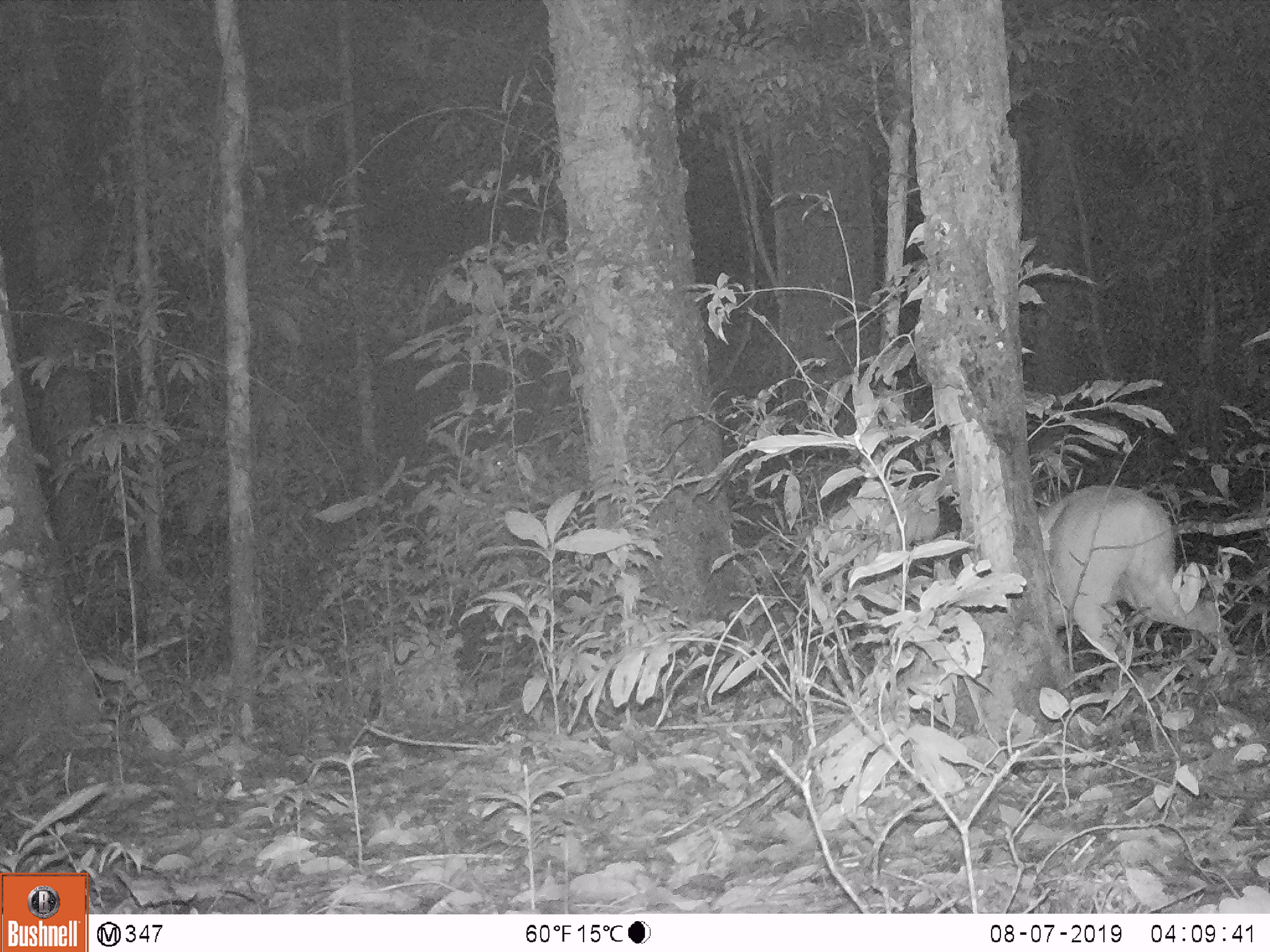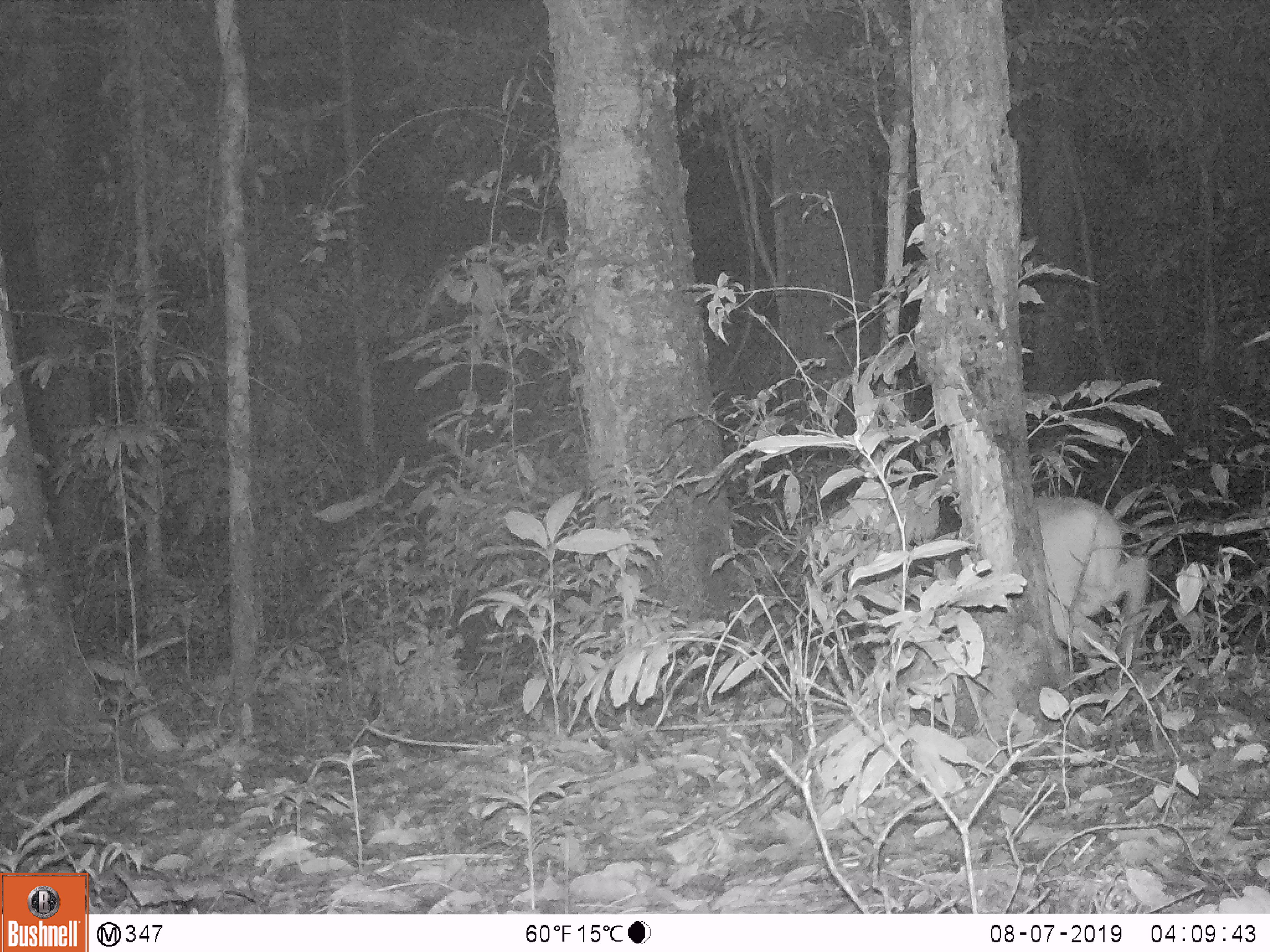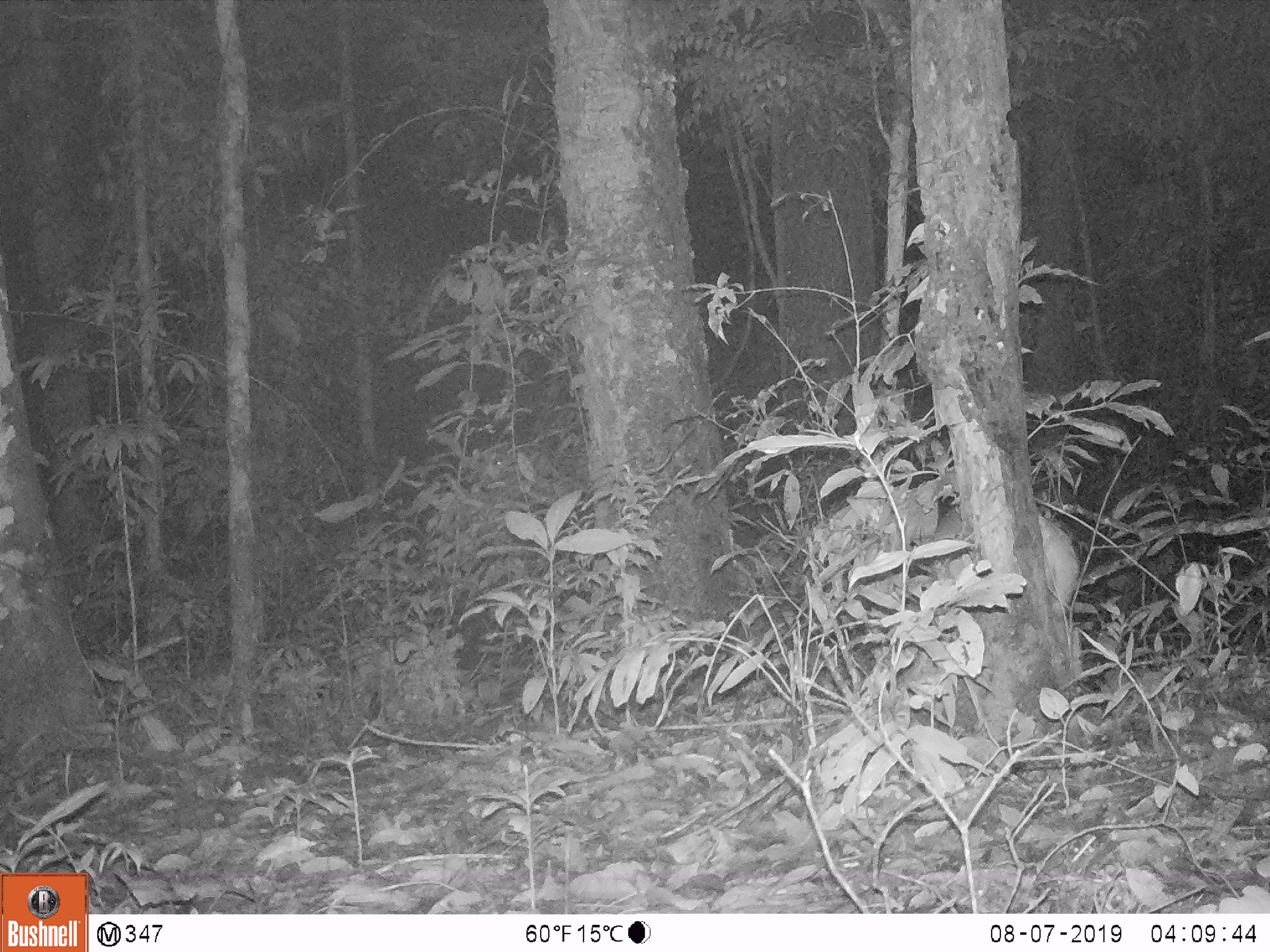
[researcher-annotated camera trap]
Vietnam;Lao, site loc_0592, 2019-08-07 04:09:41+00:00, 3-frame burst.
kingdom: Animalia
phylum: Chordata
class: Mammalia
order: Artiodactyla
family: Cervidae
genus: Muntiacus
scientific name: Muntiacus muntjak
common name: red muntjac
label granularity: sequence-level